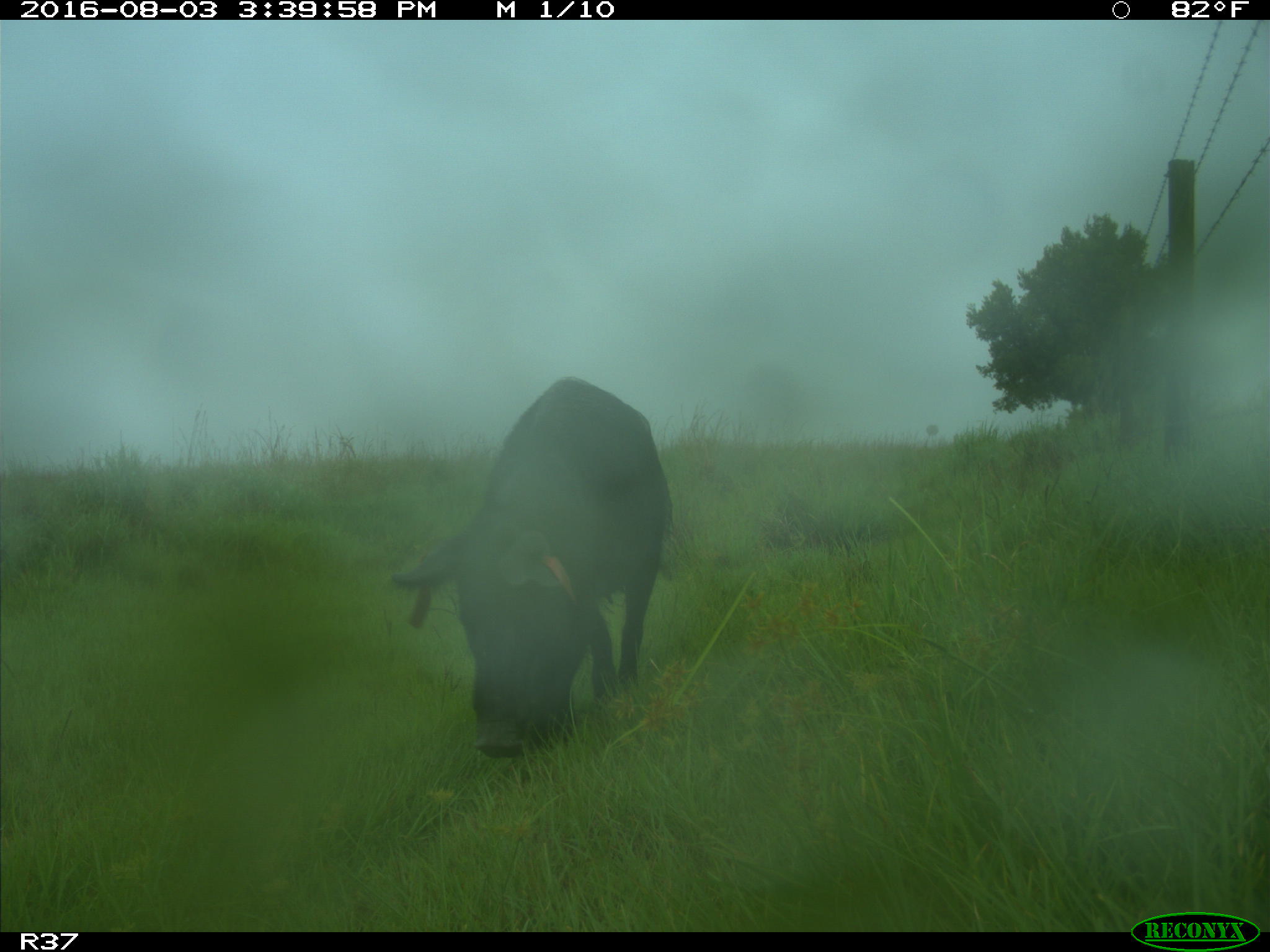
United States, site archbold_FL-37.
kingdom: Animalia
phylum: Chordata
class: Mammalia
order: Artiodactyla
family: Suidae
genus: Sus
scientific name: Sus scrofa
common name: wild boar